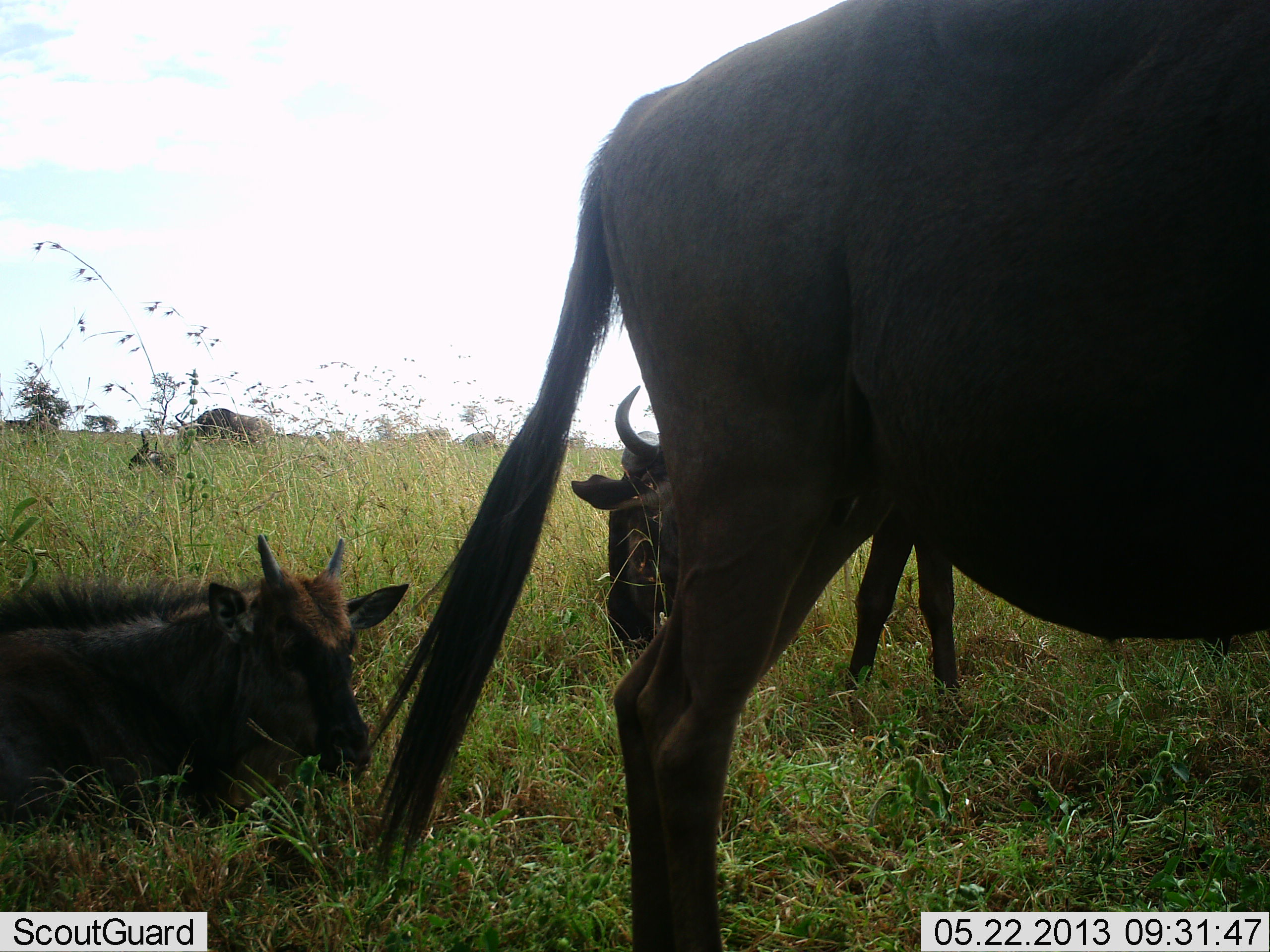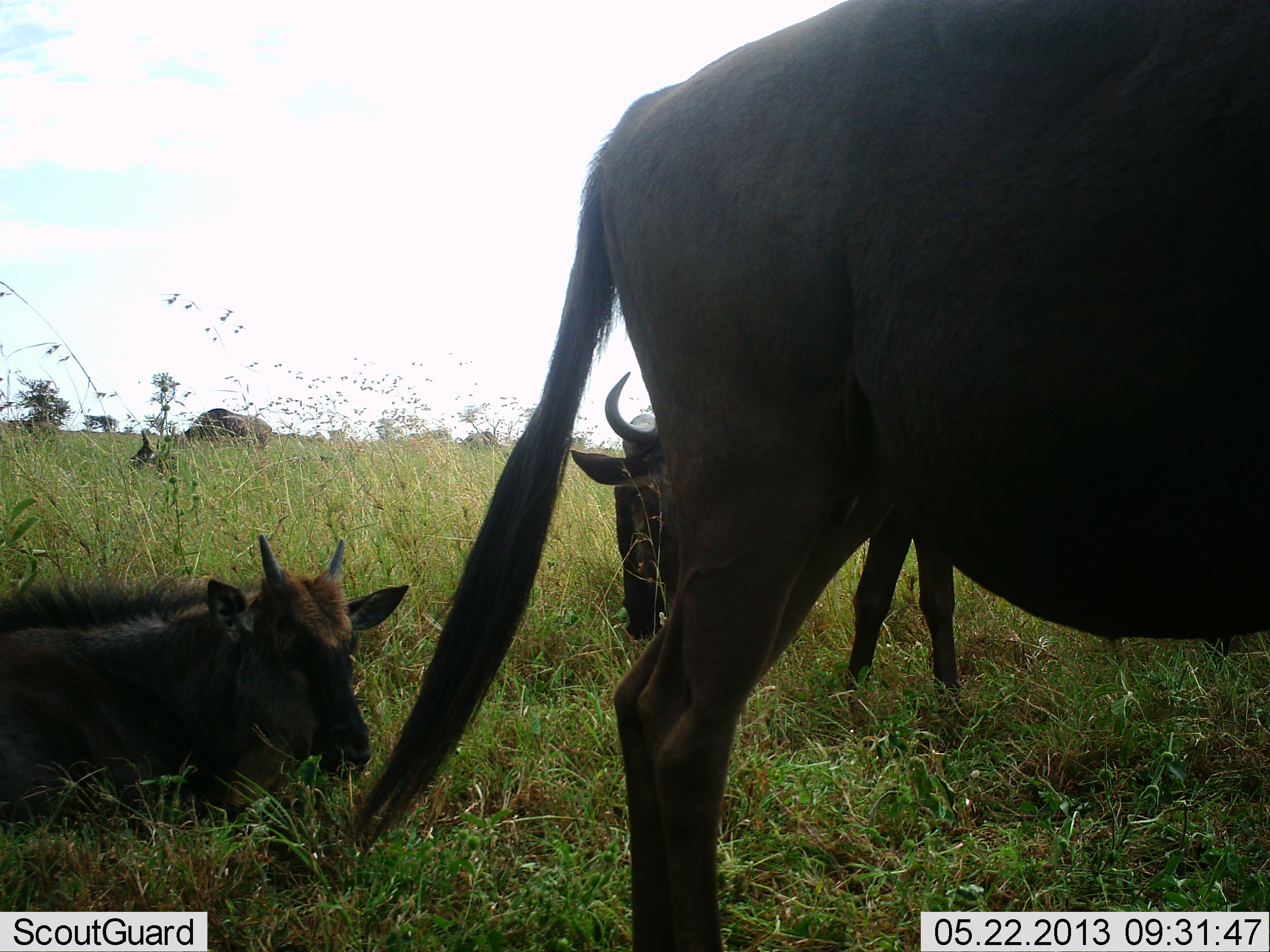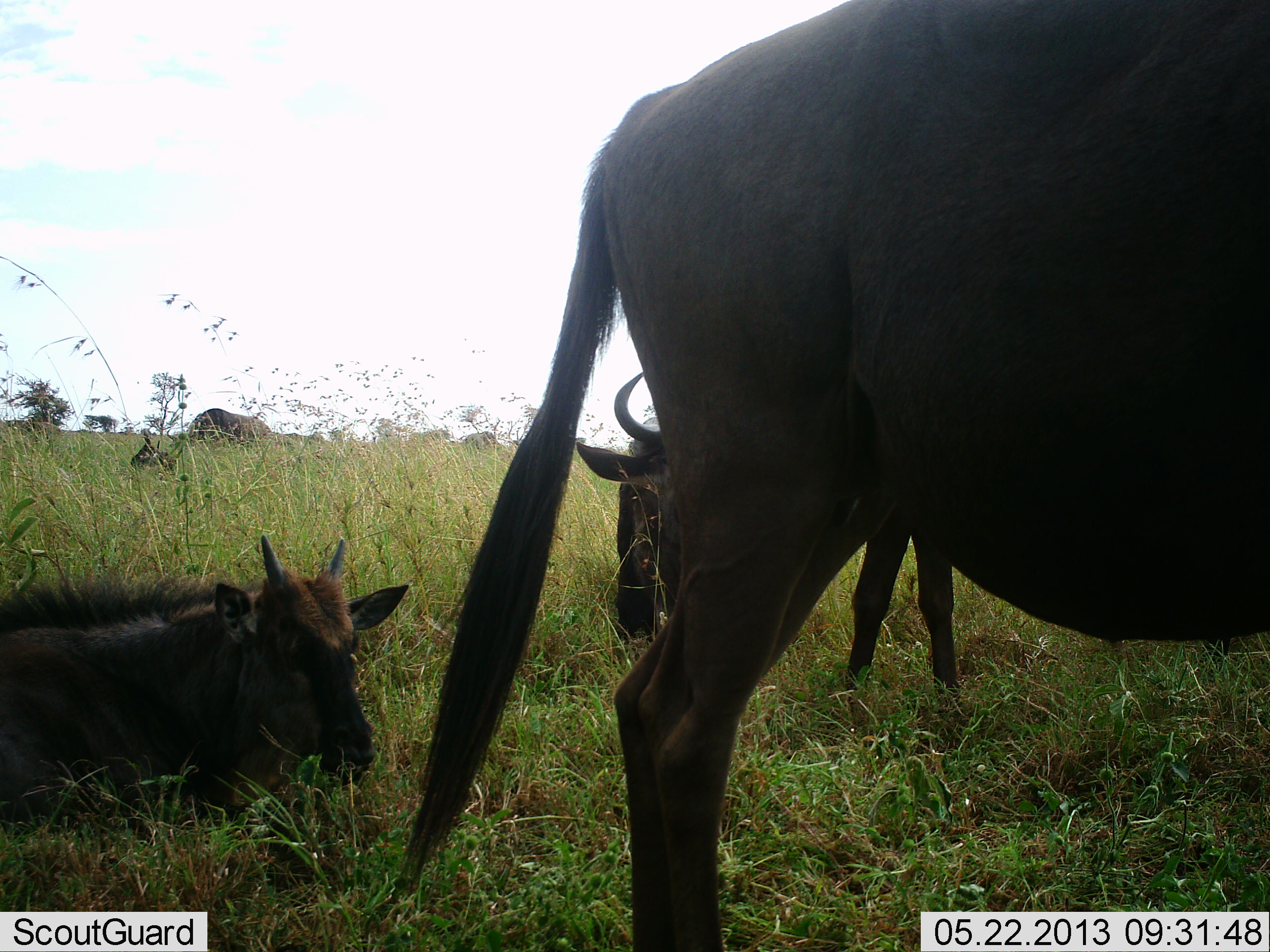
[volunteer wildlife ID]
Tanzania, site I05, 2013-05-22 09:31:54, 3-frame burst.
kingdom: Animalia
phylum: Chordata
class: Mammalia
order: Artiodactyla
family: Bovidae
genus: Connochaetes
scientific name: Connochaetes taurinus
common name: blue wildebeest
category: wildebeest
Wildebeest (blue wildebeest) (Connochaetes taurinus), count 3. Behavior (volunteer vote fractions): standing 80%, resting 94%, moving 3%, interacting 0%. Young present (vote fraction): 46%. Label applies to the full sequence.